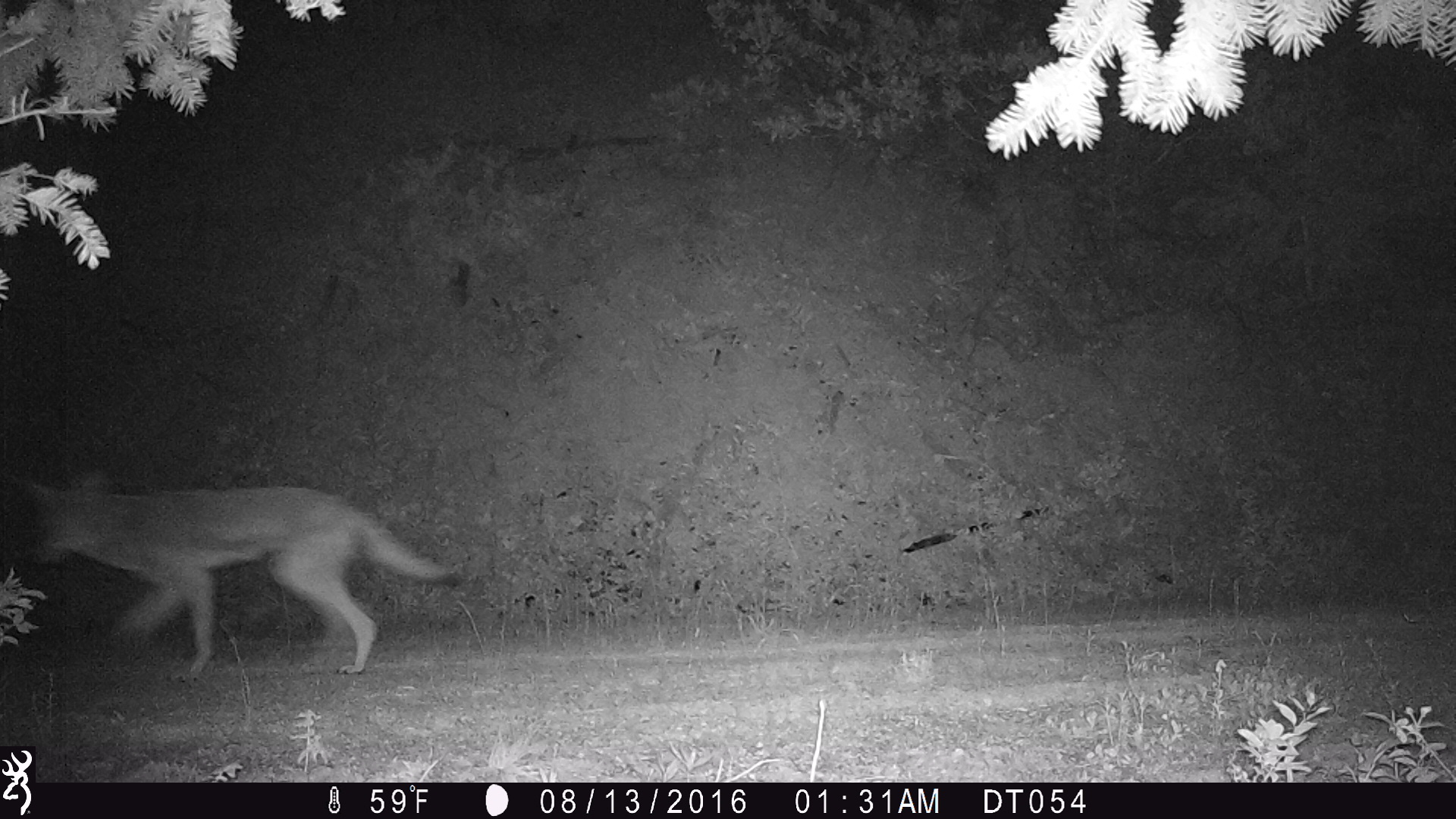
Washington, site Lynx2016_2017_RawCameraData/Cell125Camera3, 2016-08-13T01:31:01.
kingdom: Animalia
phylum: Chordata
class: Mammalia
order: Carnivora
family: Canidae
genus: Canis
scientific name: Canis latrans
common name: coyote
Canis latrans (coyote). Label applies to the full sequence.